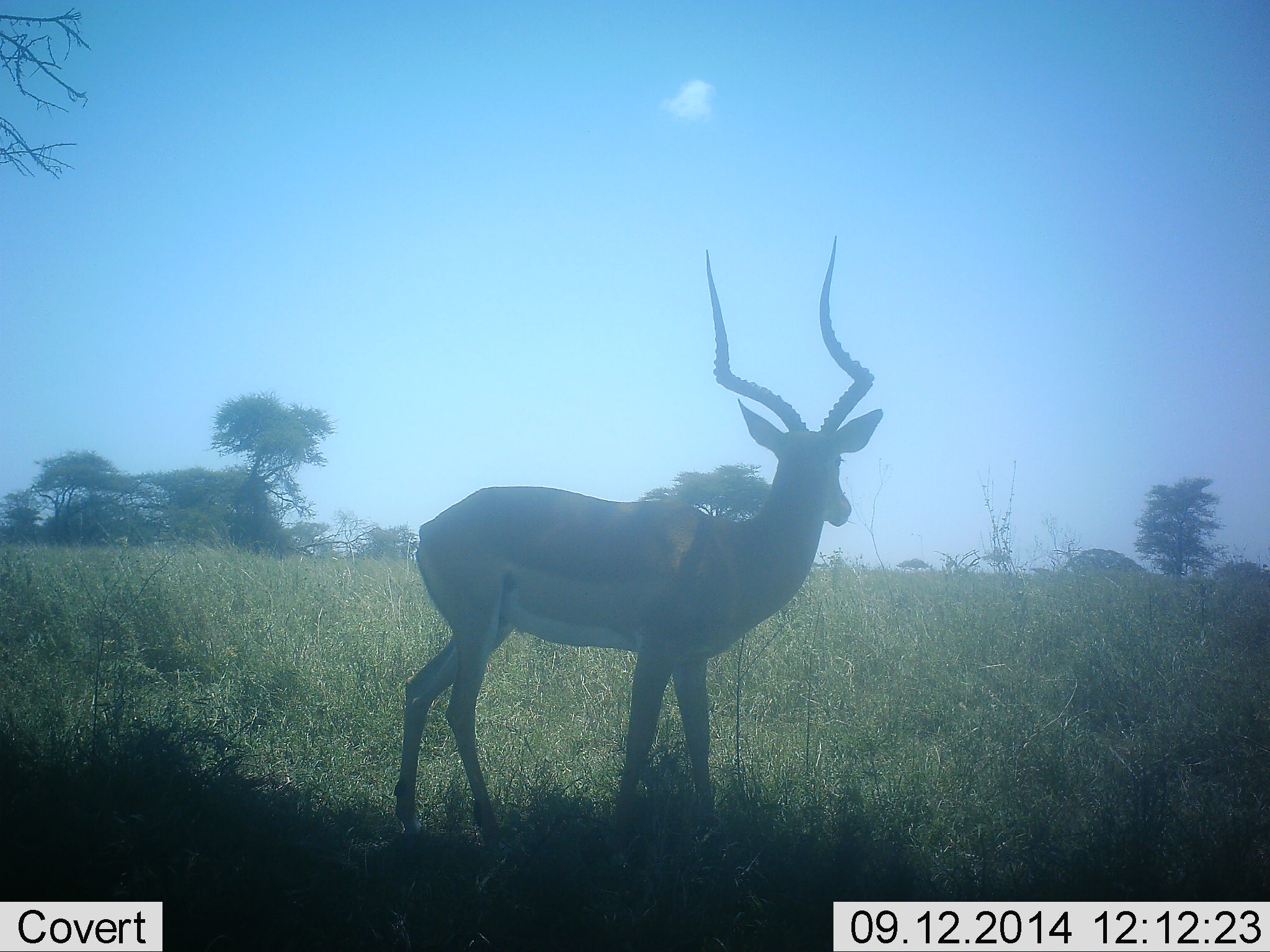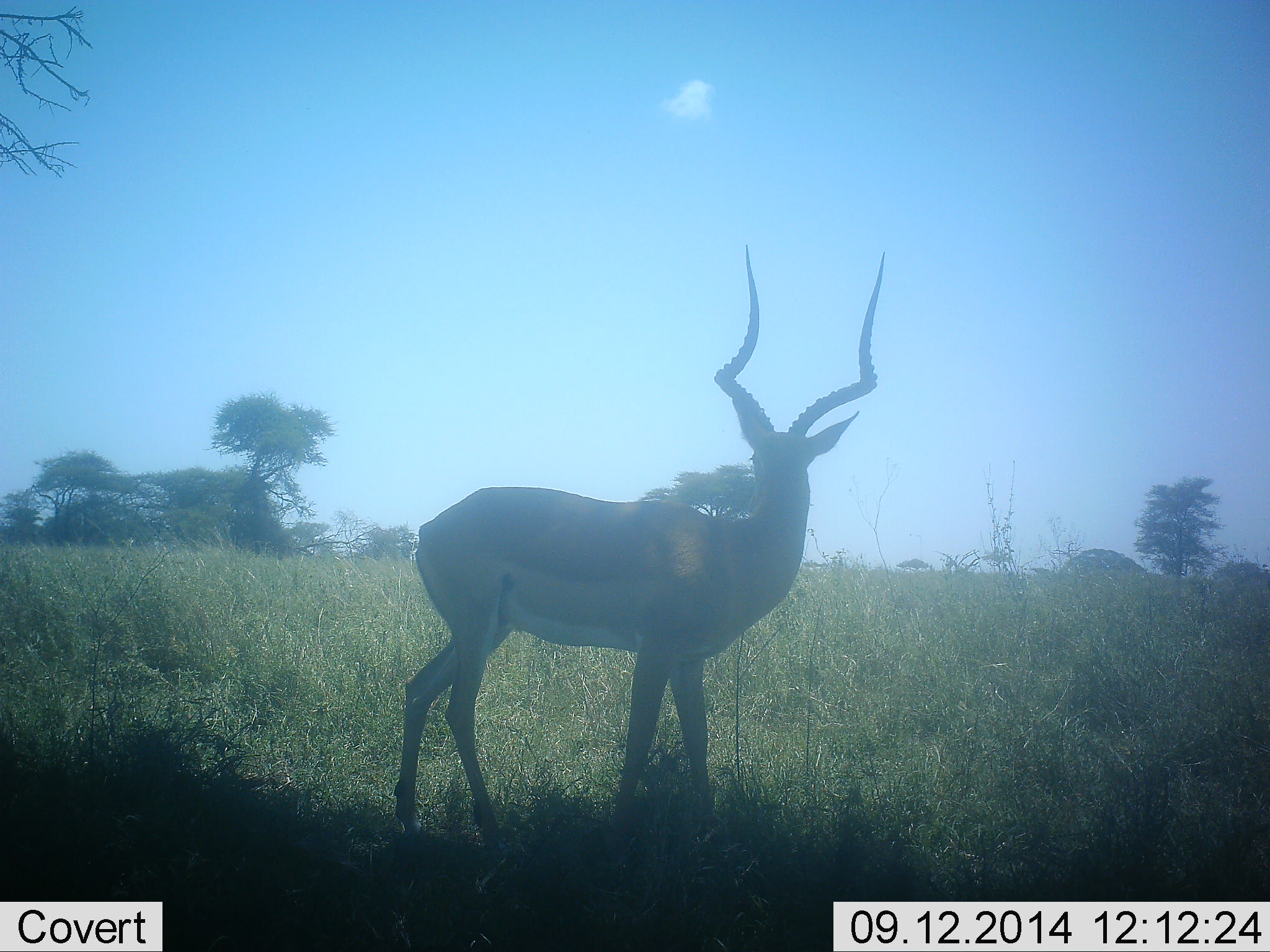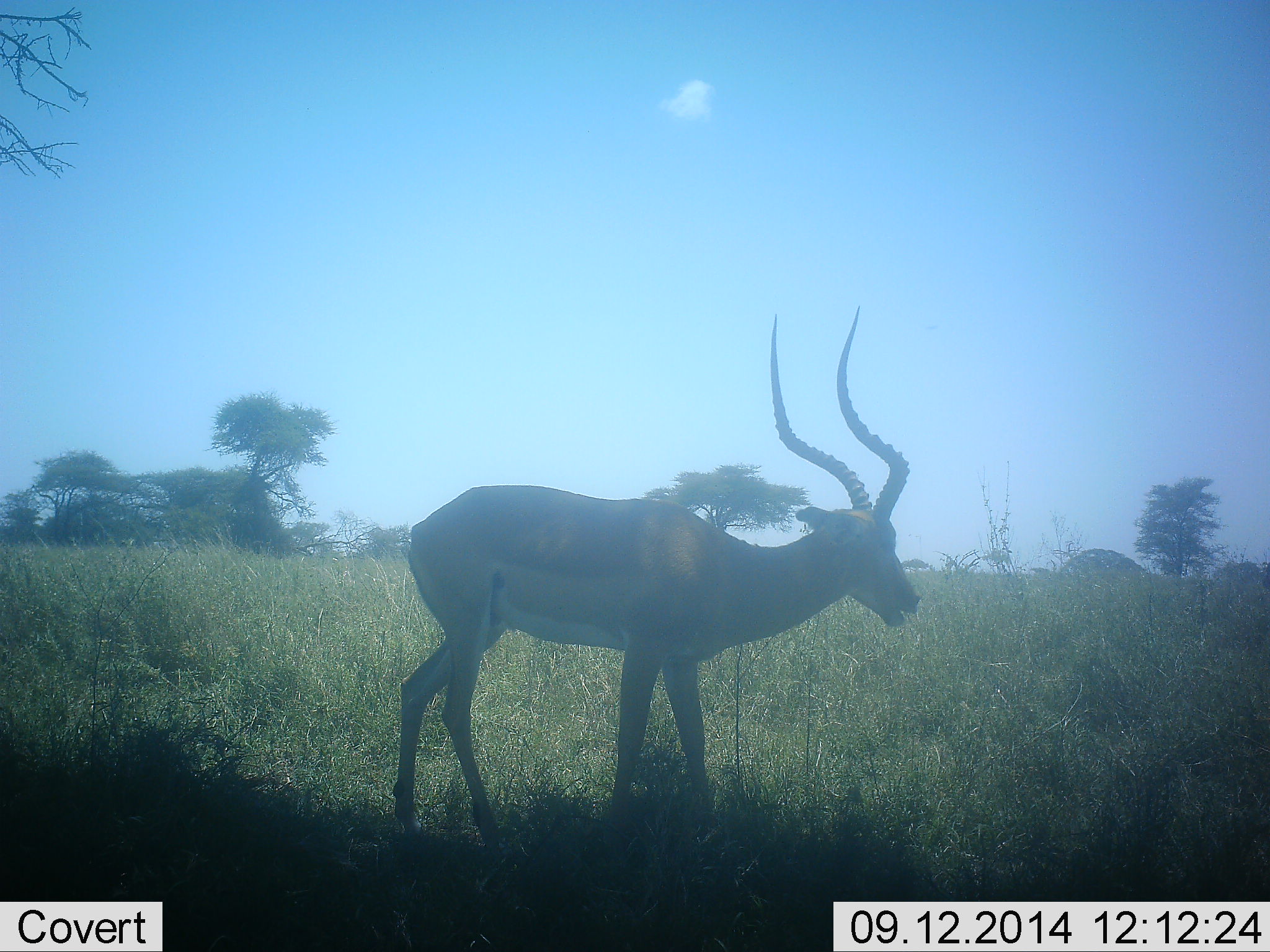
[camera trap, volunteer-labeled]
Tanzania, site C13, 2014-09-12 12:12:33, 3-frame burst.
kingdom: Animalia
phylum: Chordata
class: Mammalia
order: Artiodactyla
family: Bovidae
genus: Aepyceros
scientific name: Aepyceros melampus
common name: impala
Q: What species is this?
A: Impala (Aepyceros melampus).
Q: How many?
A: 1.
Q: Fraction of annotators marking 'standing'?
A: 100%.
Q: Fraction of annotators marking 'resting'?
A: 0%.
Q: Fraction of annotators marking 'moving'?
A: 0%.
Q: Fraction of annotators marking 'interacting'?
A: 0%.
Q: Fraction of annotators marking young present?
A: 0%.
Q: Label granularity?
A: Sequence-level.